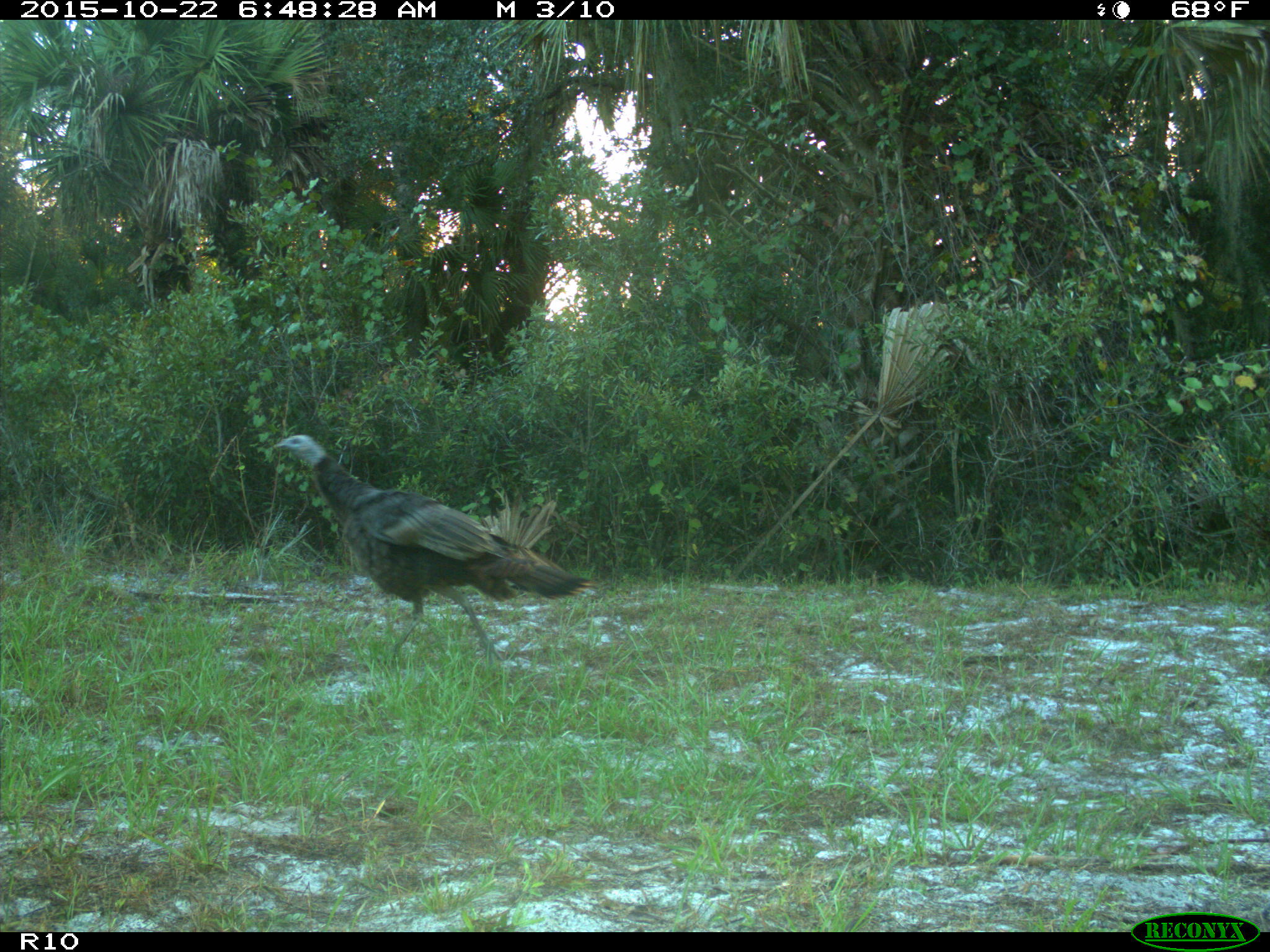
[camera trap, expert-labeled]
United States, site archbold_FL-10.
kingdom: Animalia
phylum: Chordata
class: Aves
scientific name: Aves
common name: birds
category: unidentified bird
Unidentified bird (birds) (Aves).